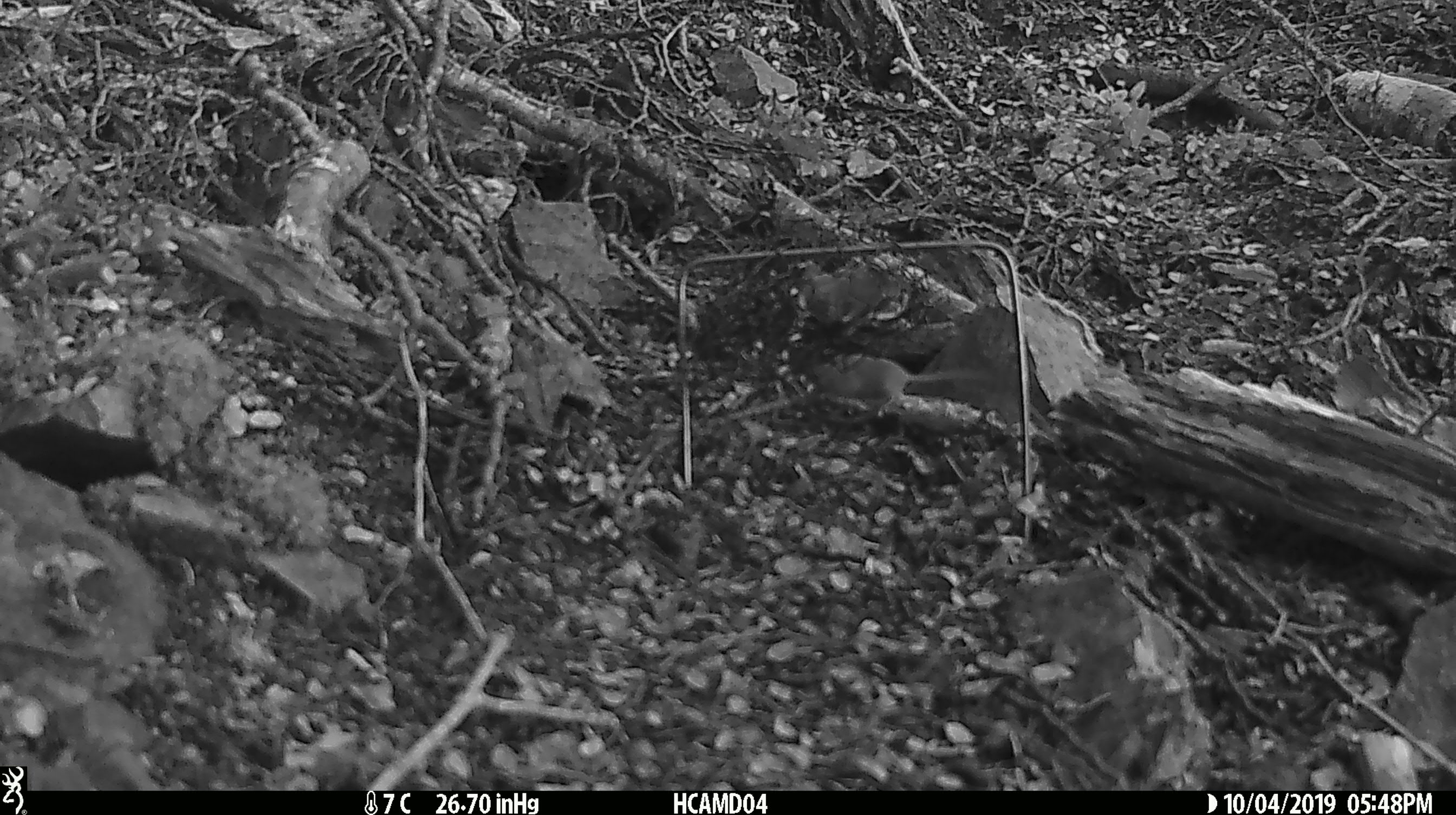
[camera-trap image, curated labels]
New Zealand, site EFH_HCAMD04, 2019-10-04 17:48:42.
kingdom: Animalia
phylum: Chordata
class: Mammalia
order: Rodentia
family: Muridae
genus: Mus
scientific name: Mus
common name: mouse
Mouse (Mus).